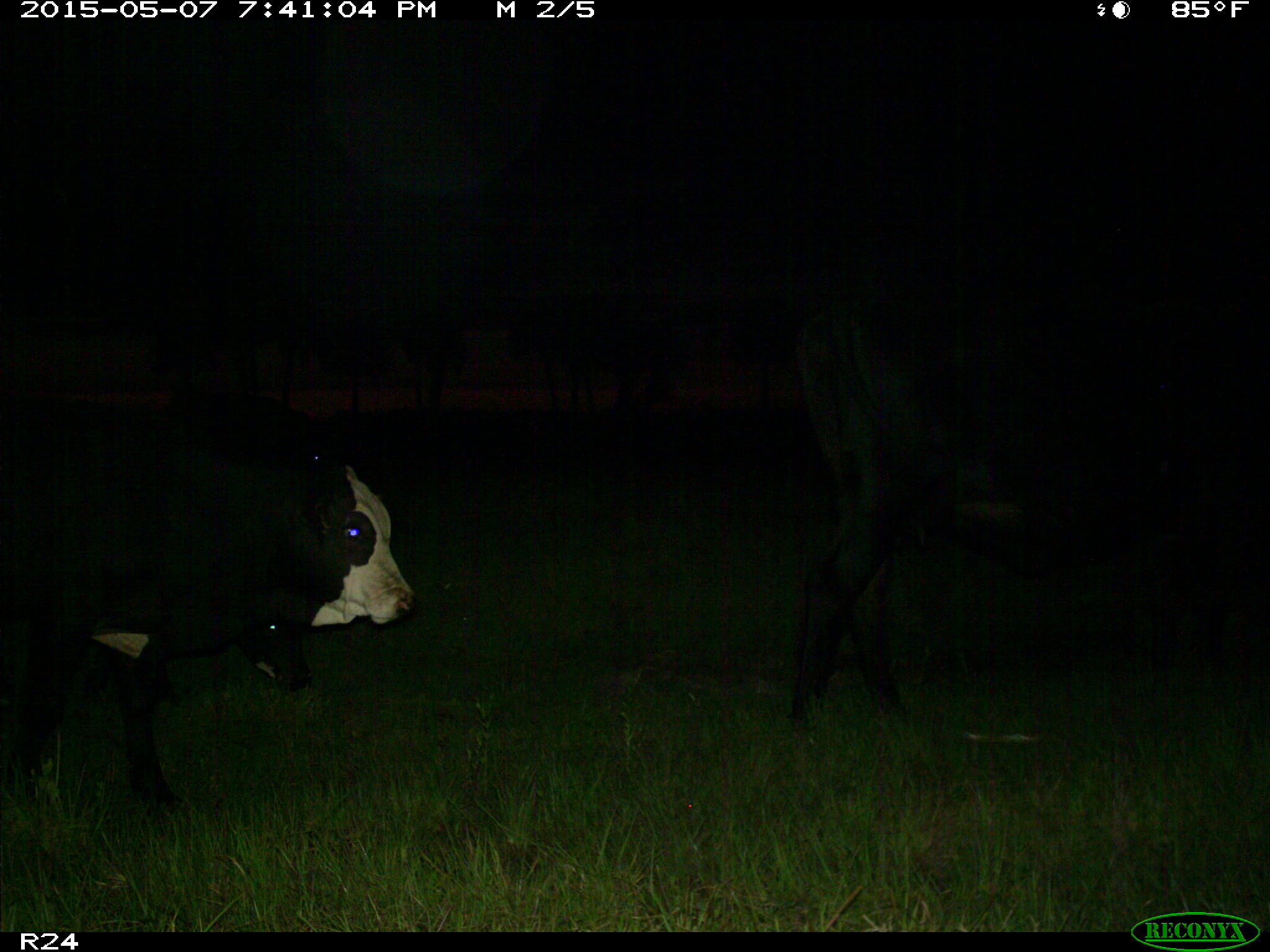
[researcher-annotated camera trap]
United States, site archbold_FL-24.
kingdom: Animalia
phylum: Chordata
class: Mammalia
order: Artiodactyla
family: Bovidae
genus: Bos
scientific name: Bos taurus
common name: domestic cow